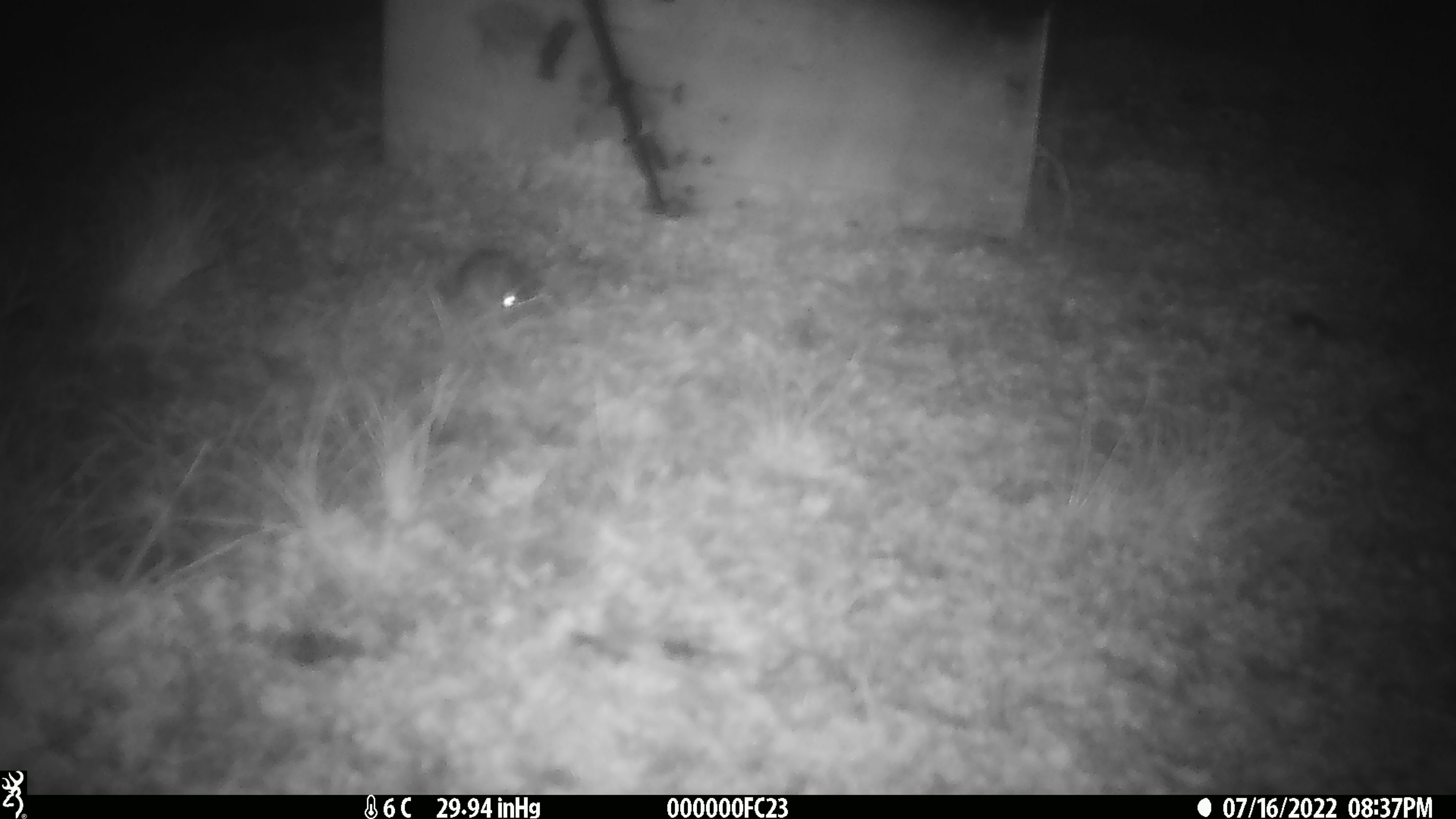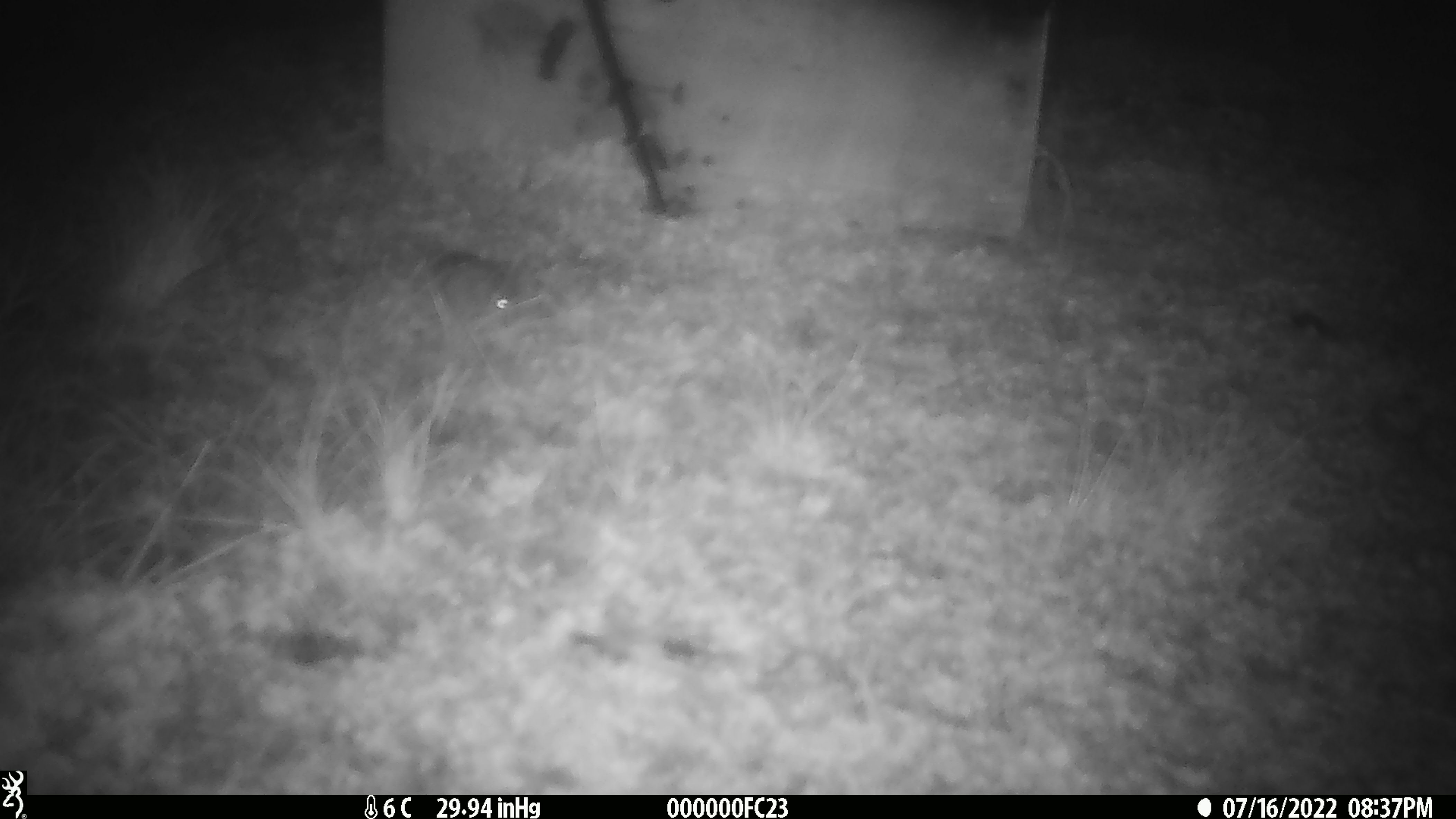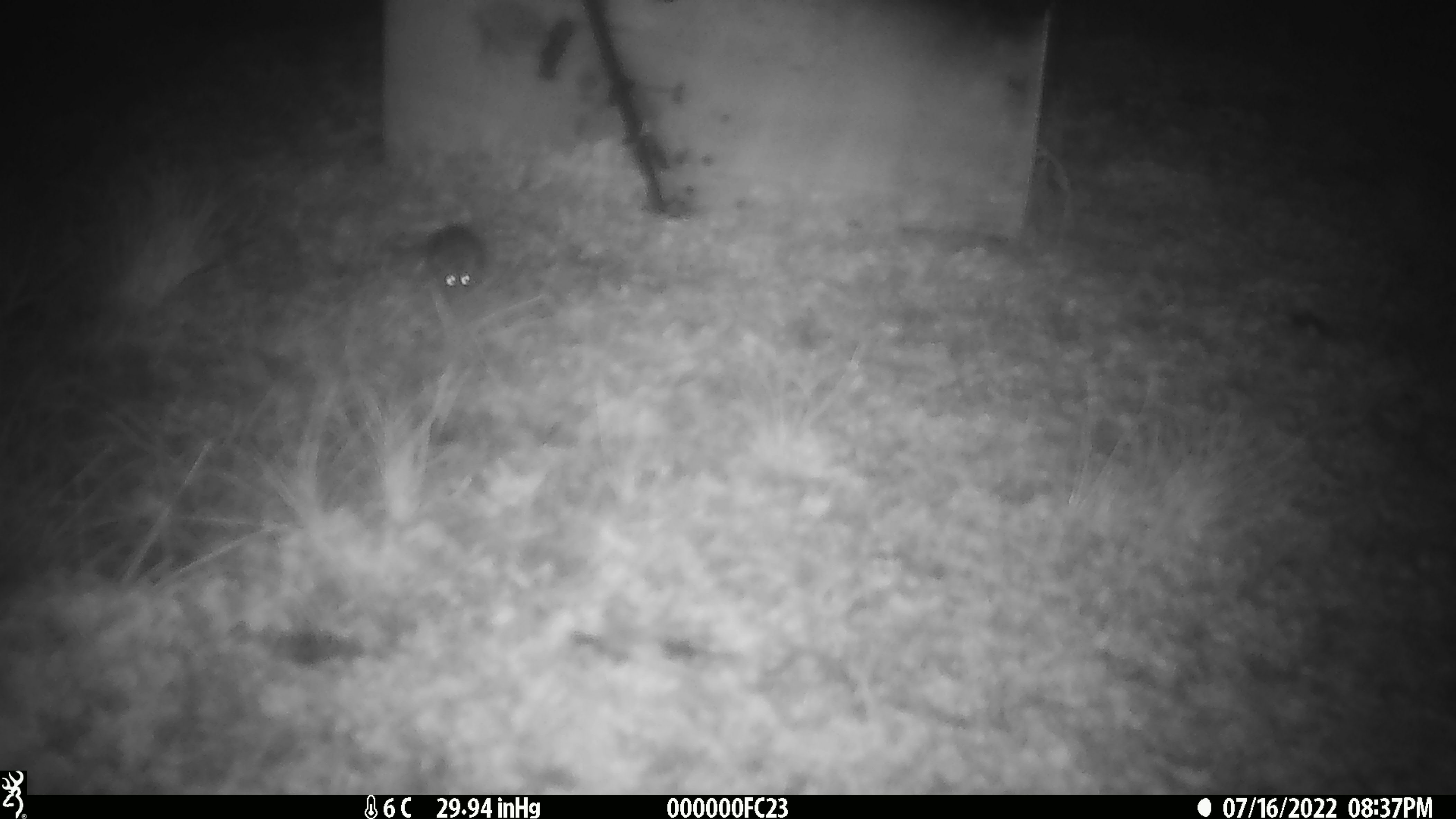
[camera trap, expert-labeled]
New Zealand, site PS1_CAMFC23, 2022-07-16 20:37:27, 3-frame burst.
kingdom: Animalia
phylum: Chordata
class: Mammalia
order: Rodentia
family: Muridae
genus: Mus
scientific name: Mus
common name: mouse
Mouse (Mus).